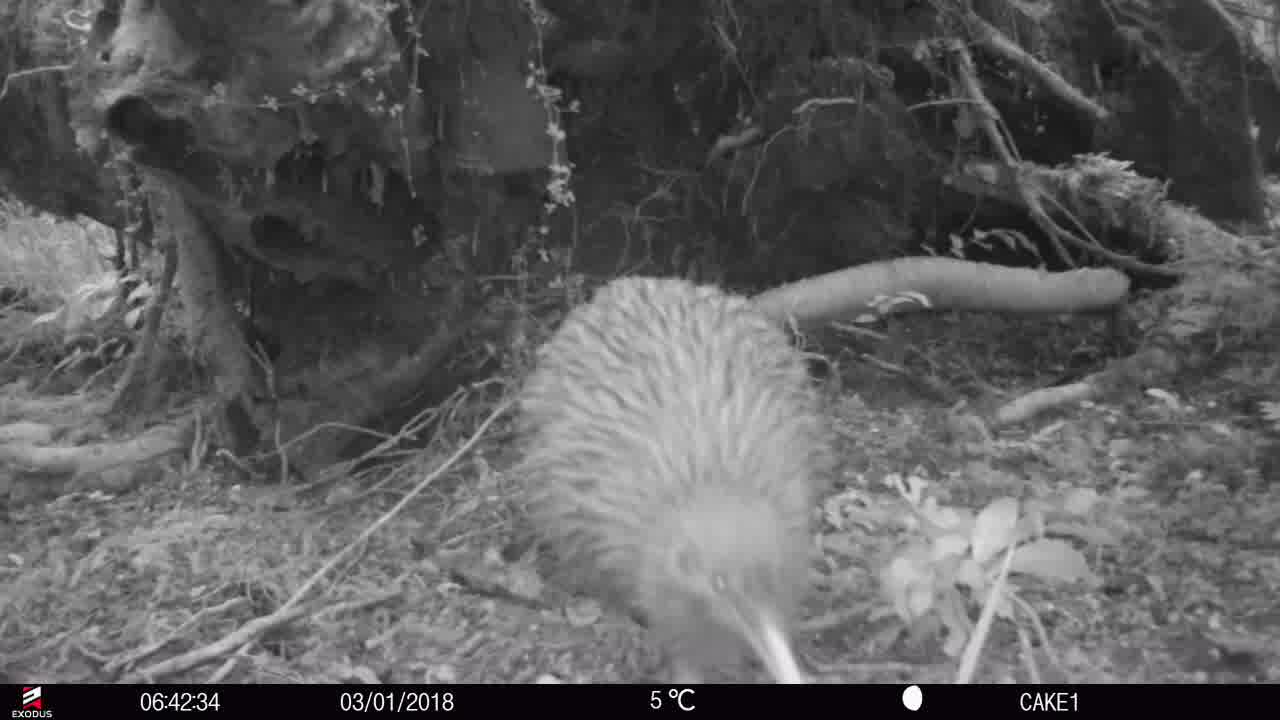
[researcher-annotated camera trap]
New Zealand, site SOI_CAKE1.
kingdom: Animalia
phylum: Chordata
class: Aves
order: Apterygiformes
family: Apterygidae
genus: Apteryx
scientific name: Apteryx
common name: kiwi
Kiwi (Apteryx).